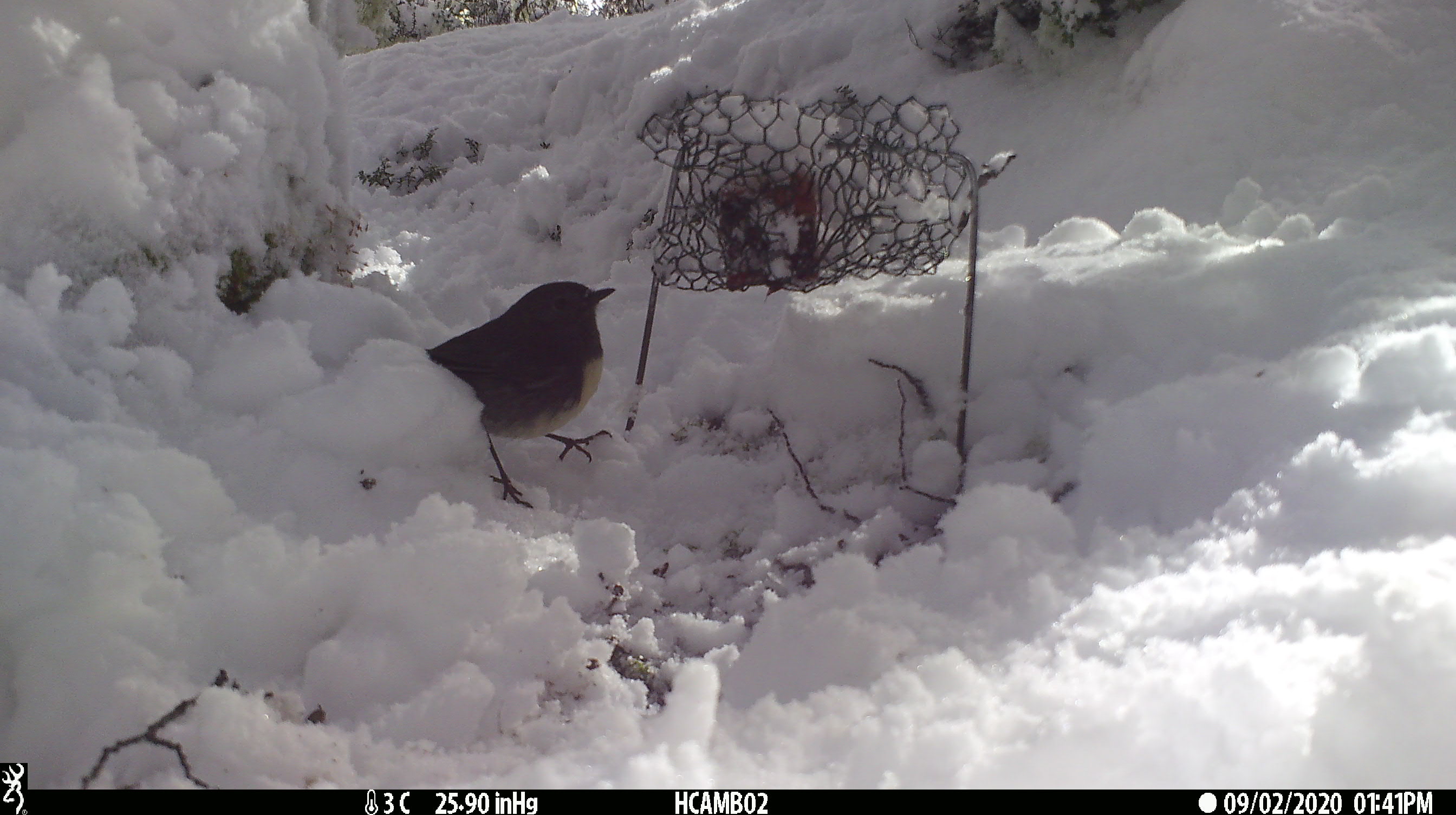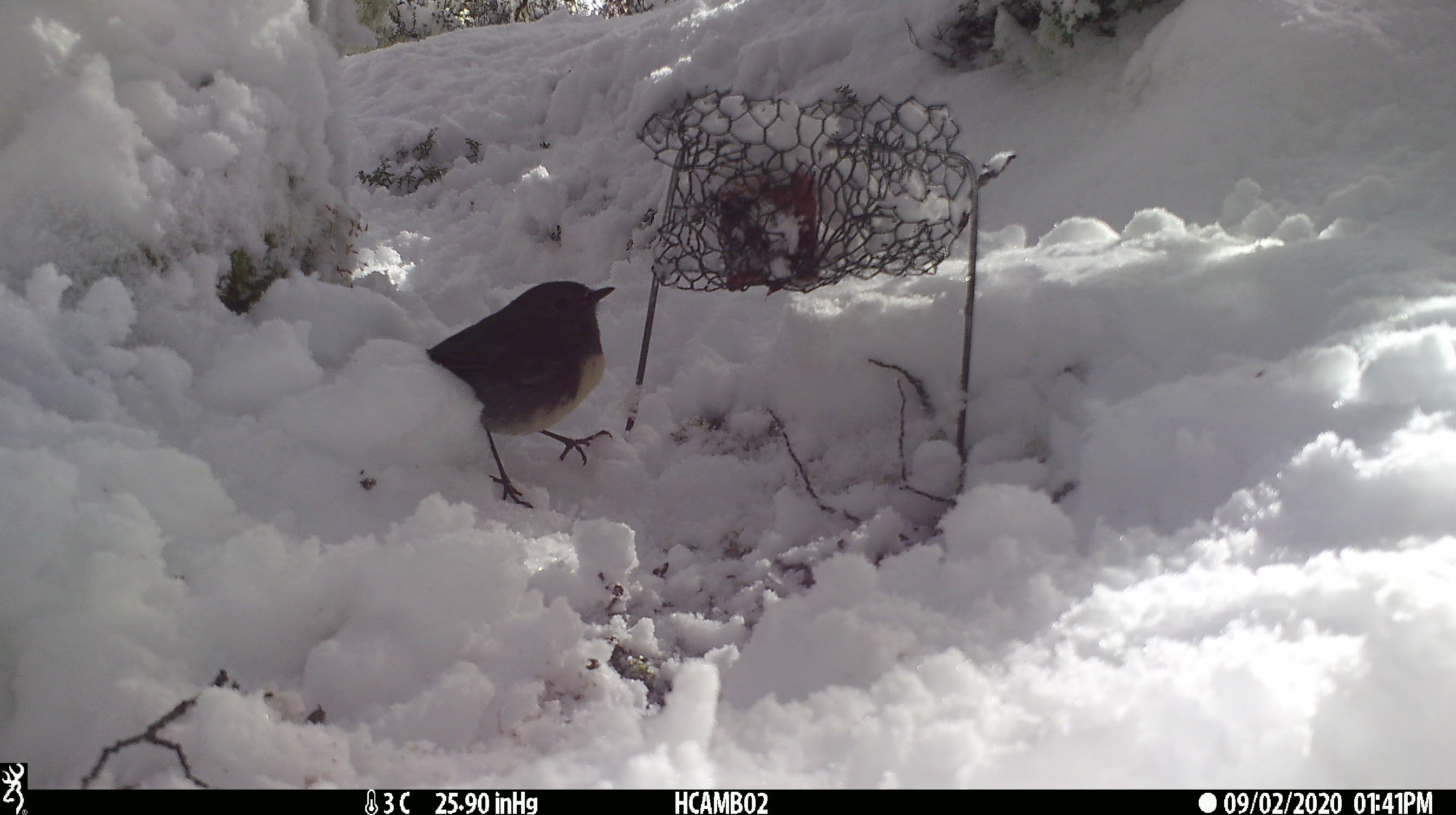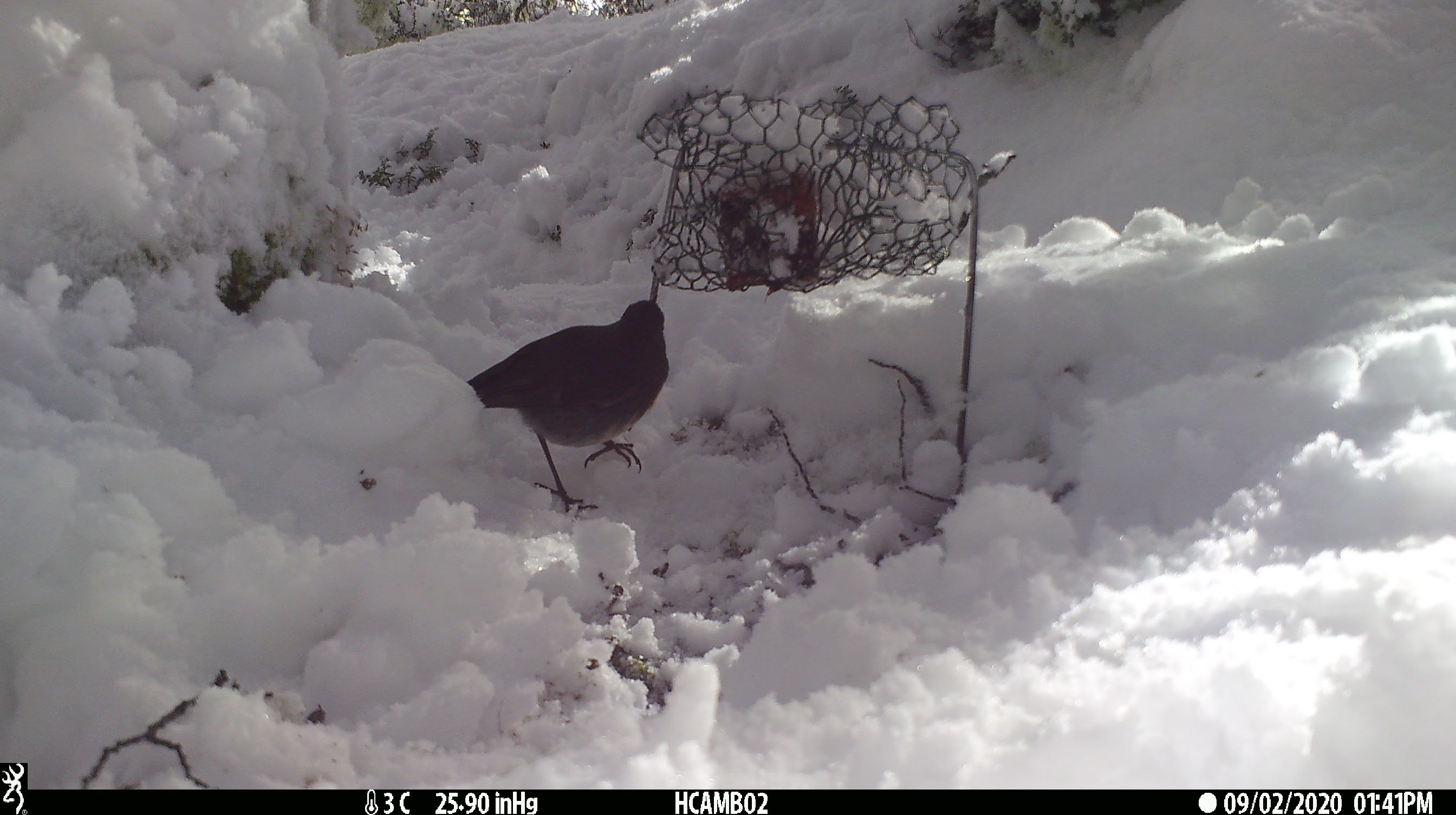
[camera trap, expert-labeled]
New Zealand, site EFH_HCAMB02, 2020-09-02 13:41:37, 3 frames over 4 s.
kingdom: Animalia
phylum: Chordata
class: Aves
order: Passeriformes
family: Petroicidae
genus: Petroica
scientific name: Petroica australis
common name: new zealand robin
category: robin